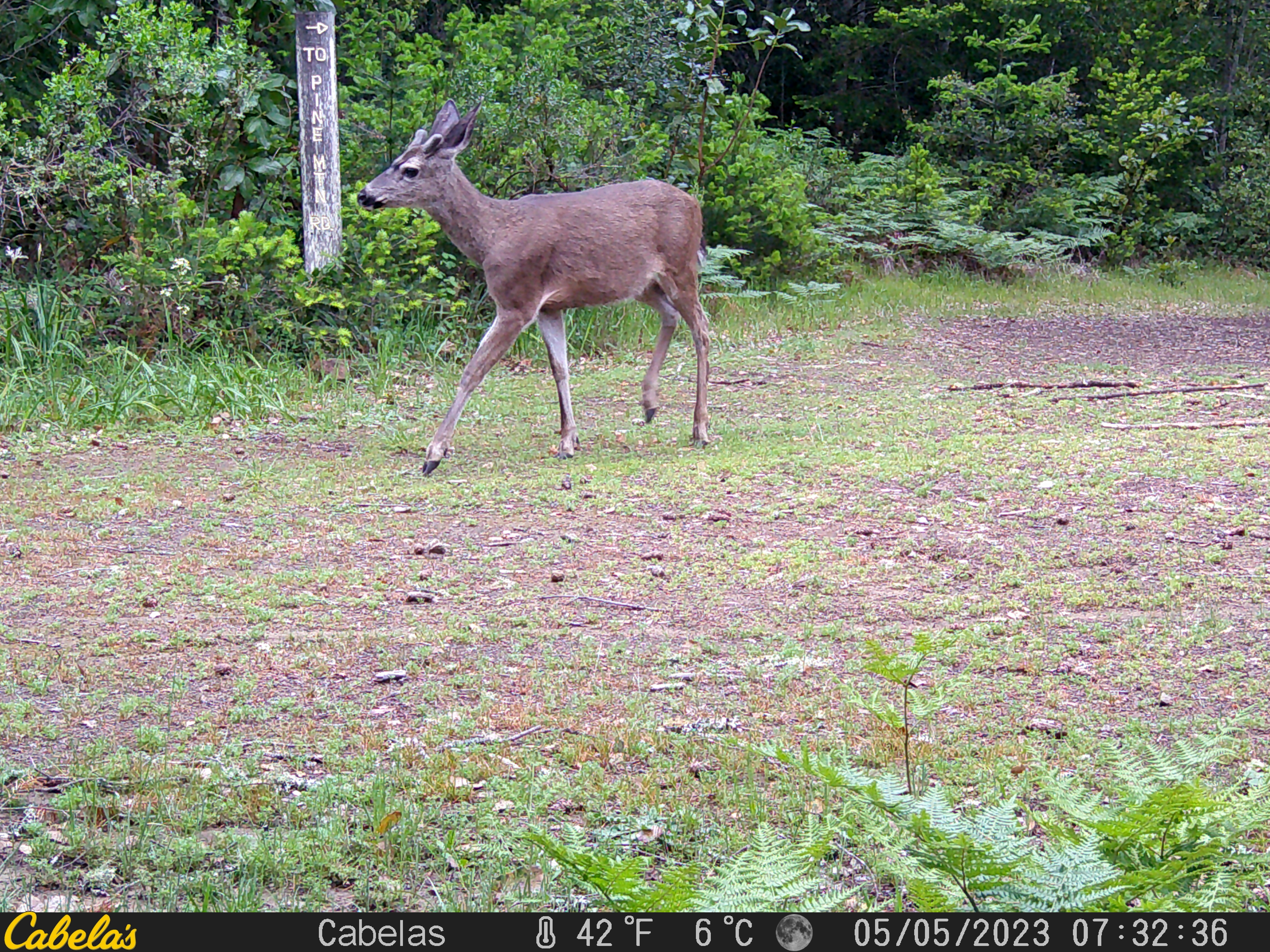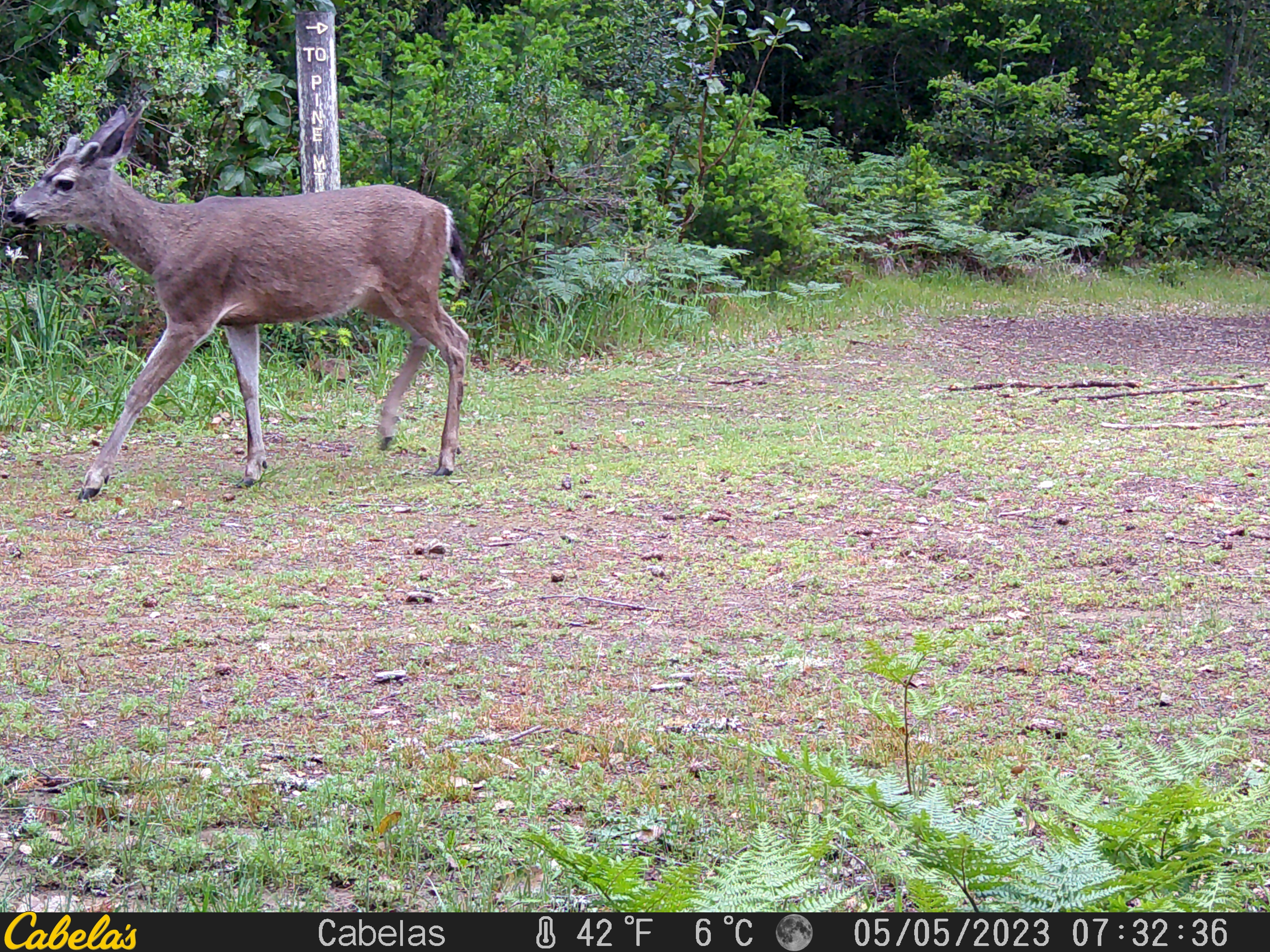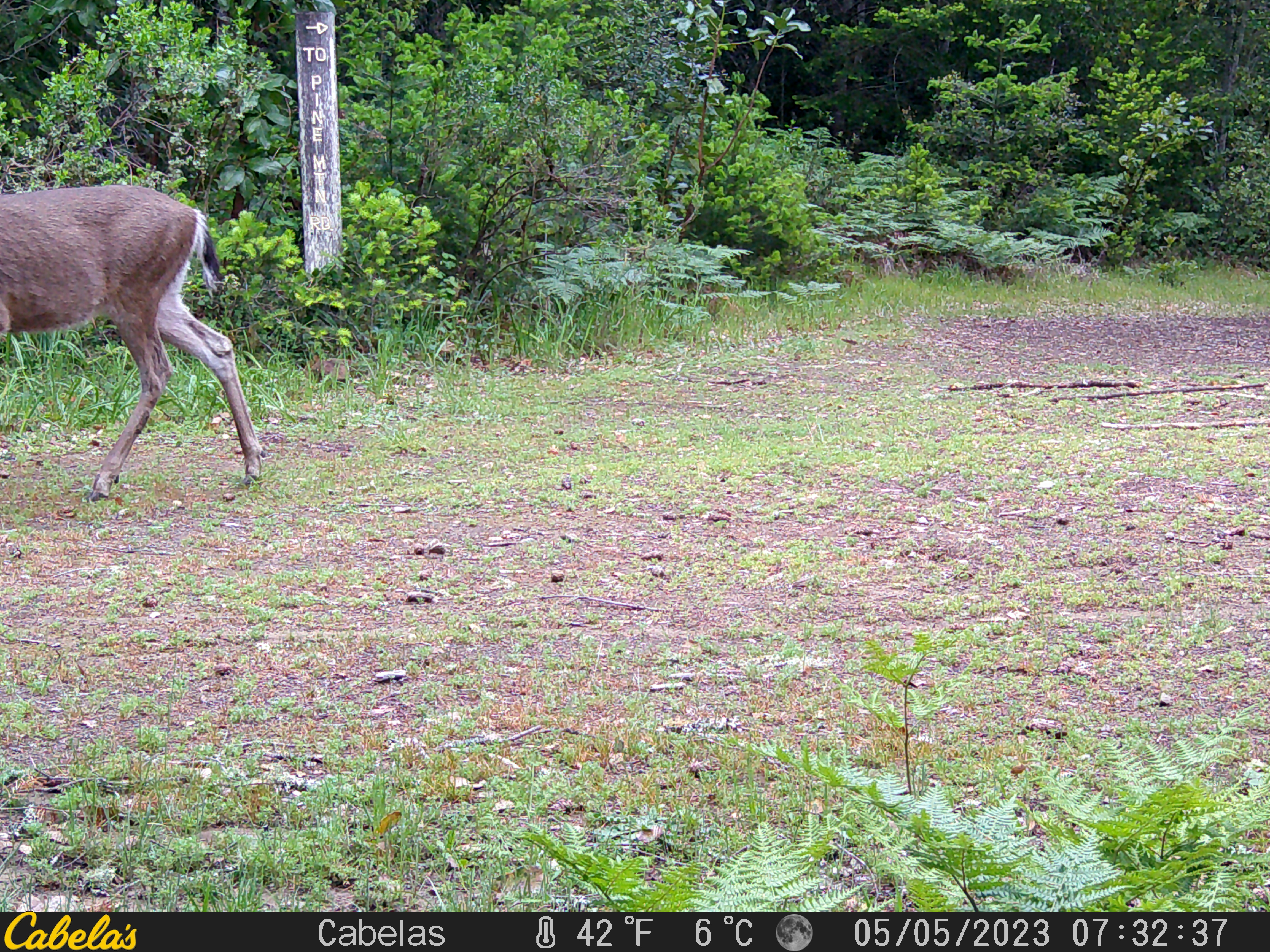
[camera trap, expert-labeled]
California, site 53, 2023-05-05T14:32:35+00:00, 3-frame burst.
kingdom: Animalia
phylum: Chordata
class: Mammalia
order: Artiodactyla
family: Cervidae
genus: Odocoileus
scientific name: Odocoileus hemionus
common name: mule deer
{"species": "mule deer (Odocoileus hemionus)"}